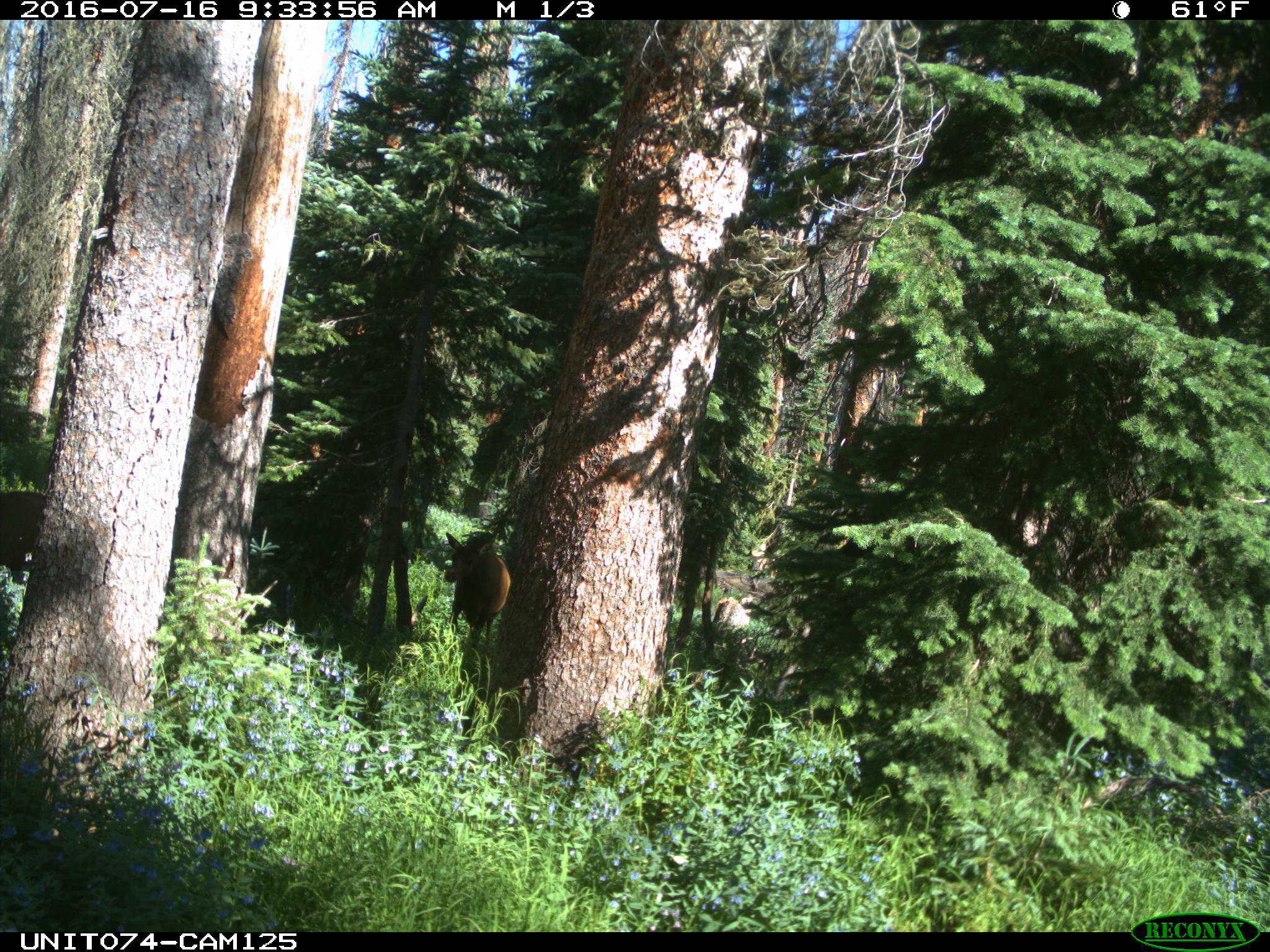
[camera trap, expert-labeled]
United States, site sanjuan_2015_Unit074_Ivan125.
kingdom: Animalia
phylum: Chordata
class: Mammalia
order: Artiodactyla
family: Cervidae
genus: Cervus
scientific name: Cervus elaphus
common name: red deer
Cervus elaphus (red deer).